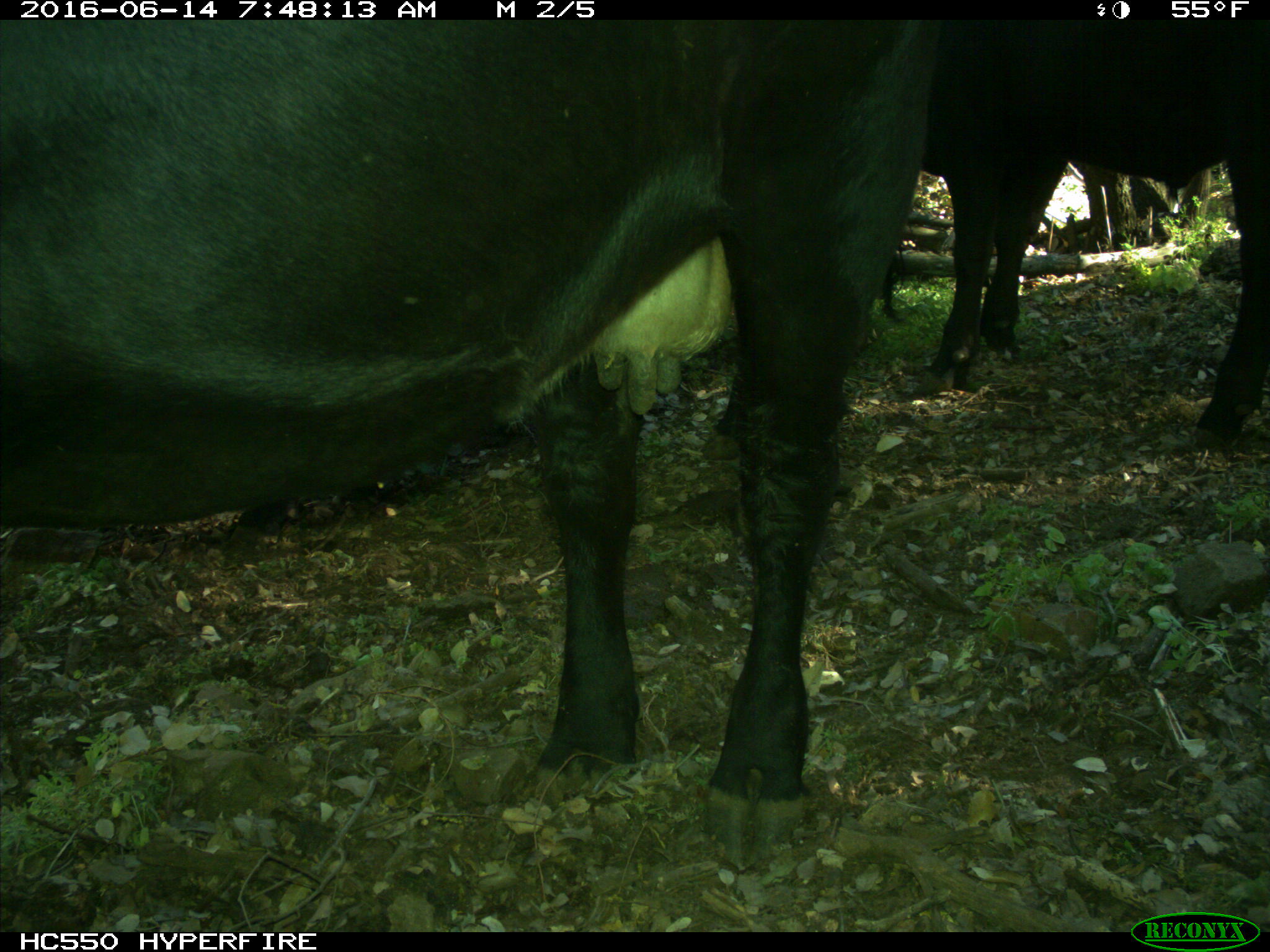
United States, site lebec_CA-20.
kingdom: Animalia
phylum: Chordata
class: Mammalia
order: Artiodactyla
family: Bovidae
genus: Bos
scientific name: Bos taurus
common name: domestic cow